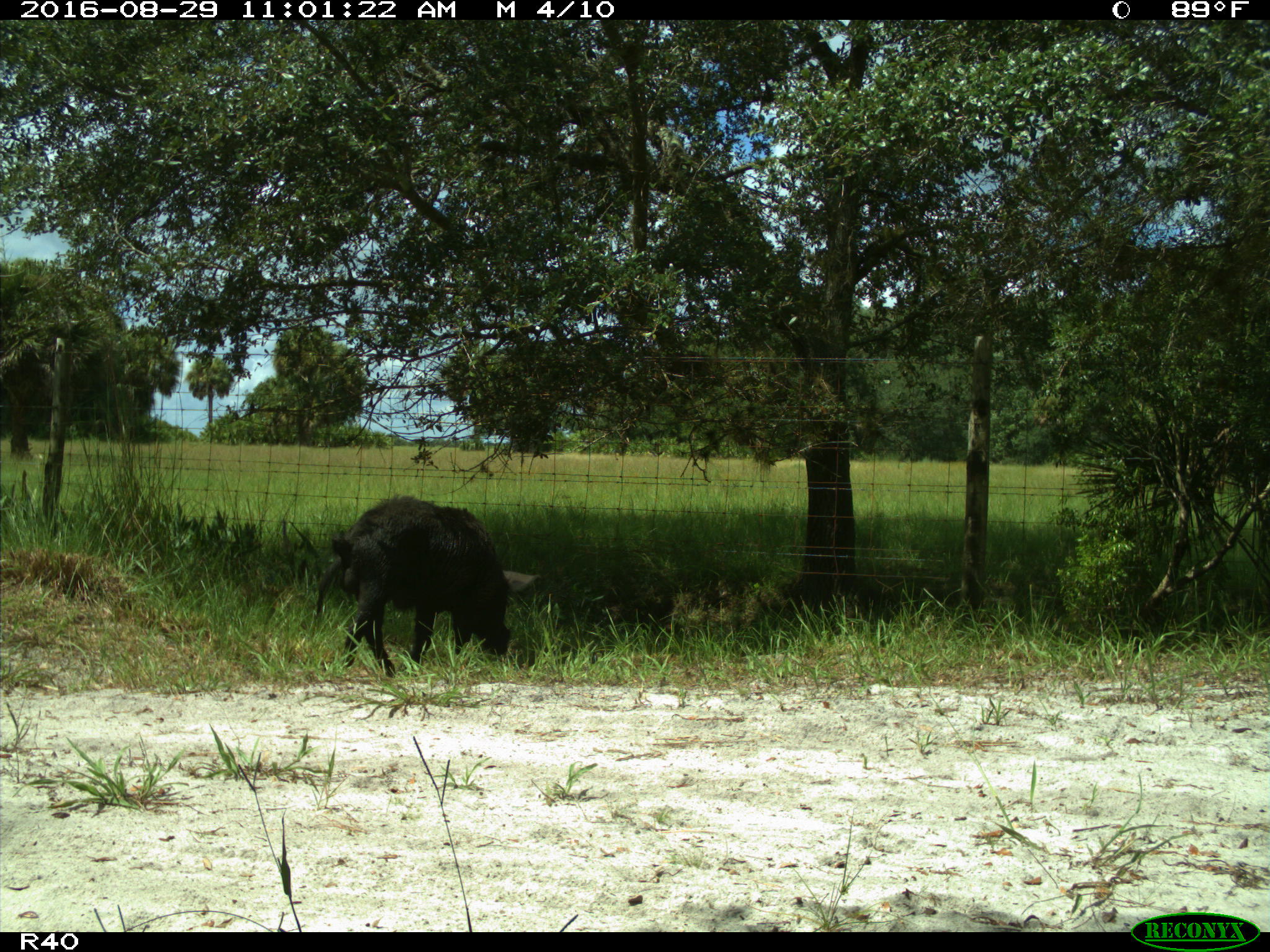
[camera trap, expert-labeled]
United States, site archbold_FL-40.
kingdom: Animalia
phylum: Chordata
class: Mammalia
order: Artiodactyla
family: Suidae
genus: Sus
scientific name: Sus scrofa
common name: wild boar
Sus scrofa (wild boar).